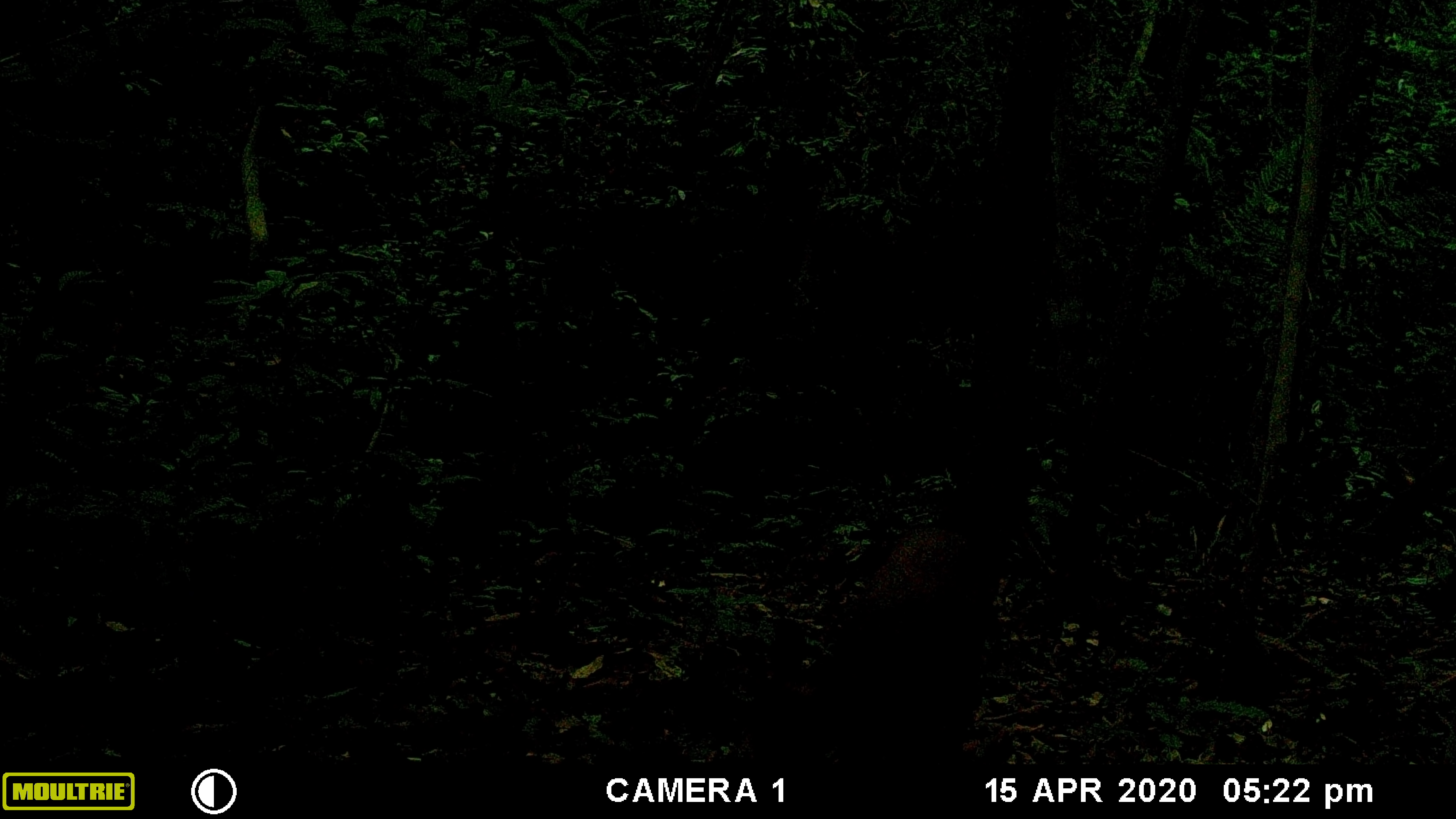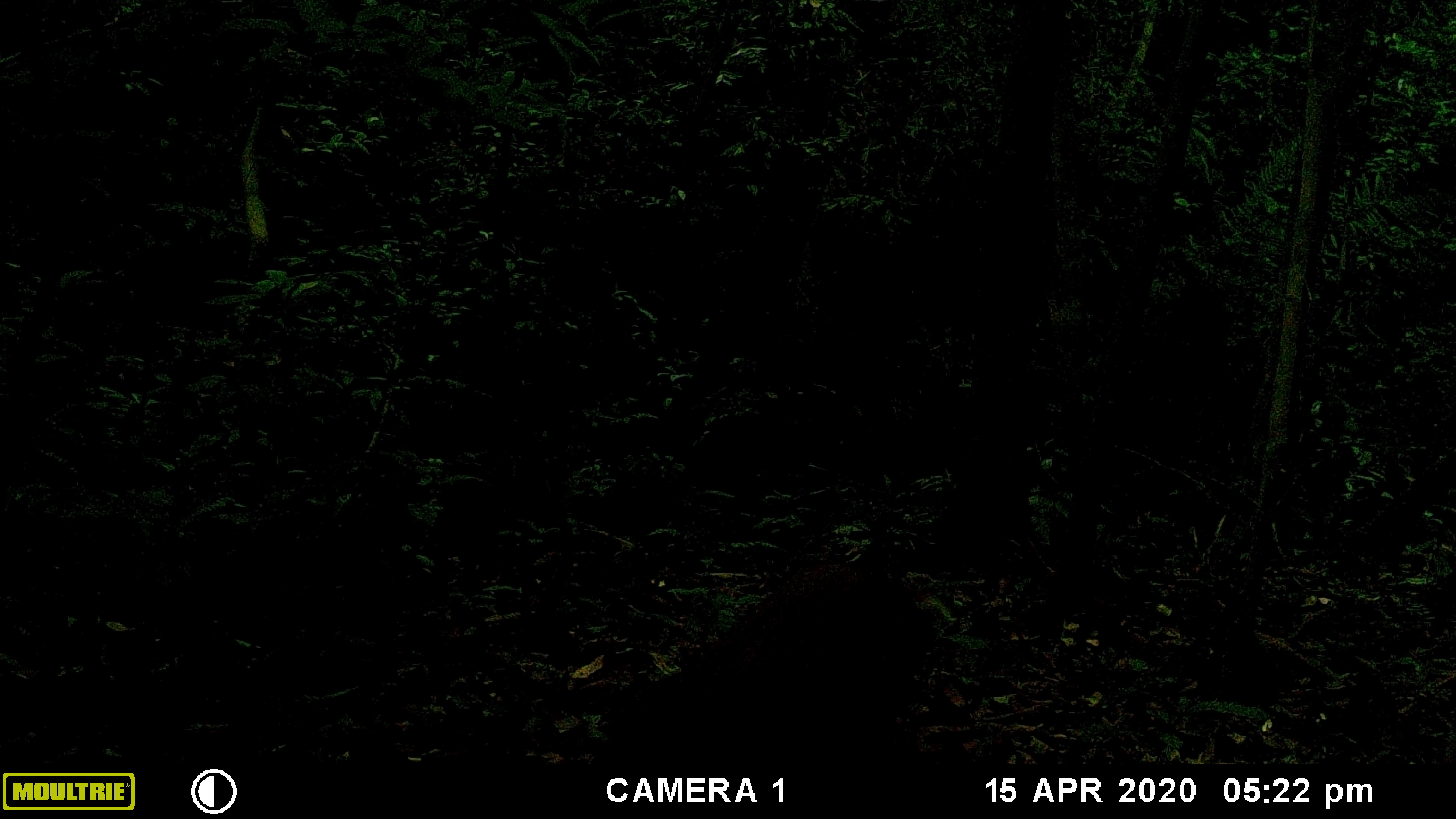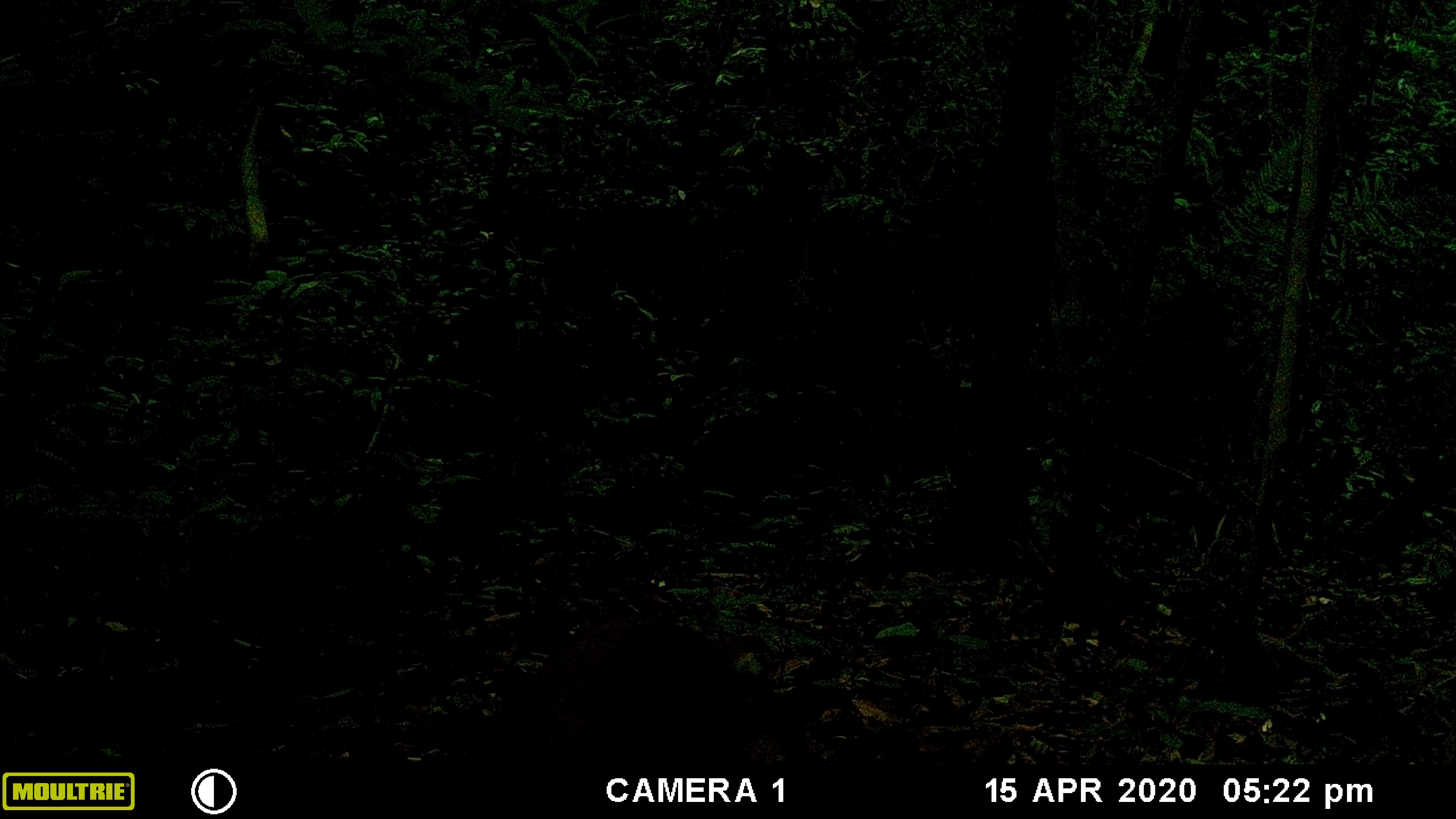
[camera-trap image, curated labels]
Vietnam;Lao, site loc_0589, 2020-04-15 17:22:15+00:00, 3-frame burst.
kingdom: Animalia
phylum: Chordata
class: Mammalia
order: Artiodactyla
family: Cervidae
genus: Muntiacus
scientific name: Muntiacus muntjak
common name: red muntjac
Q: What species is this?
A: Red muntjac (Muntiacus muntjak).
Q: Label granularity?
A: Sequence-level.